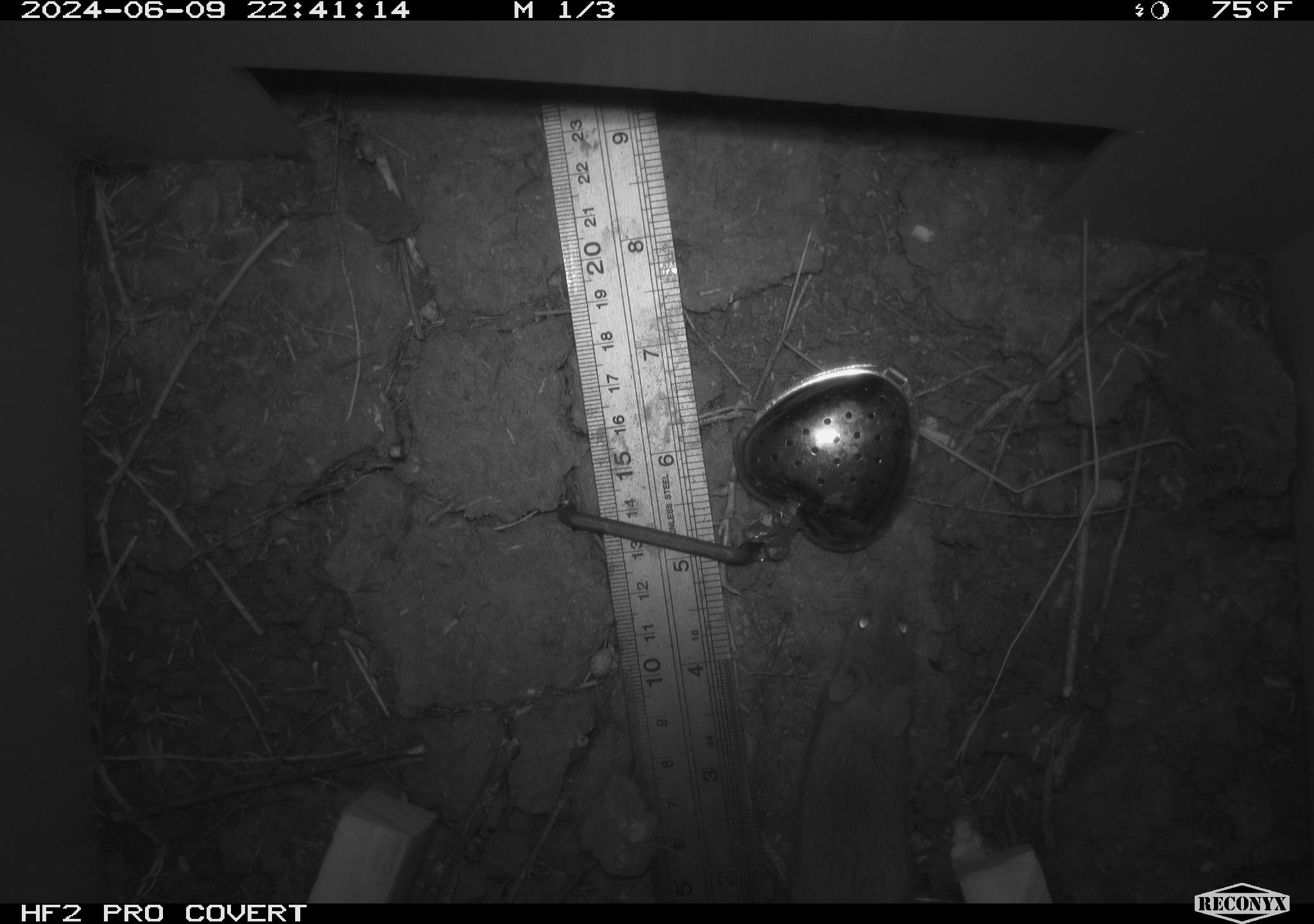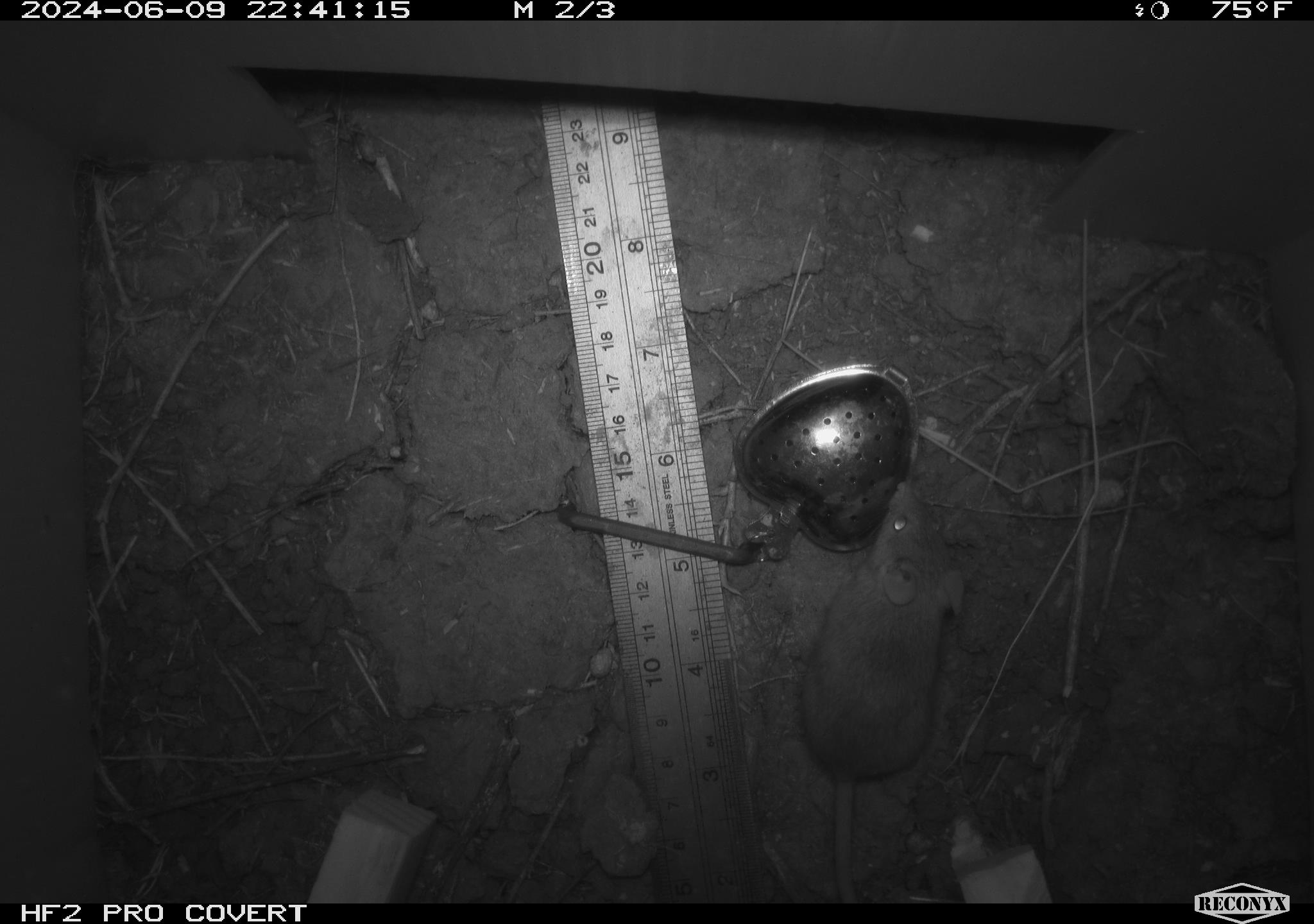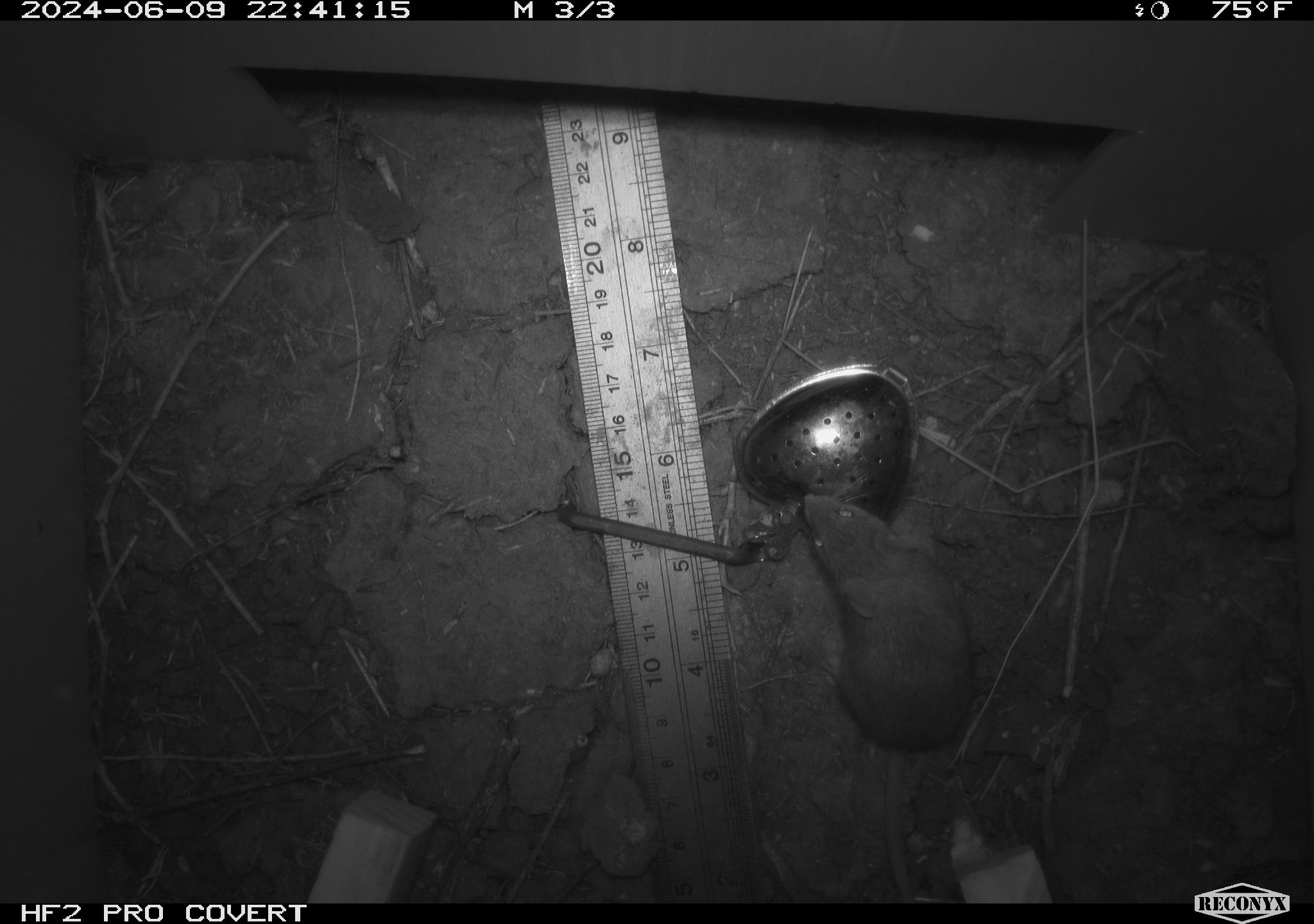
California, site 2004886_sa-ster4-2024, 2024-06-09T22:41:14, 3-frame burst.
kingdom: Animalia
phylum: Chordata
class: Mammalia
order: Rodentia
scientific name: Rodentia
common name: mouse species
Mouse species (Rodentia).